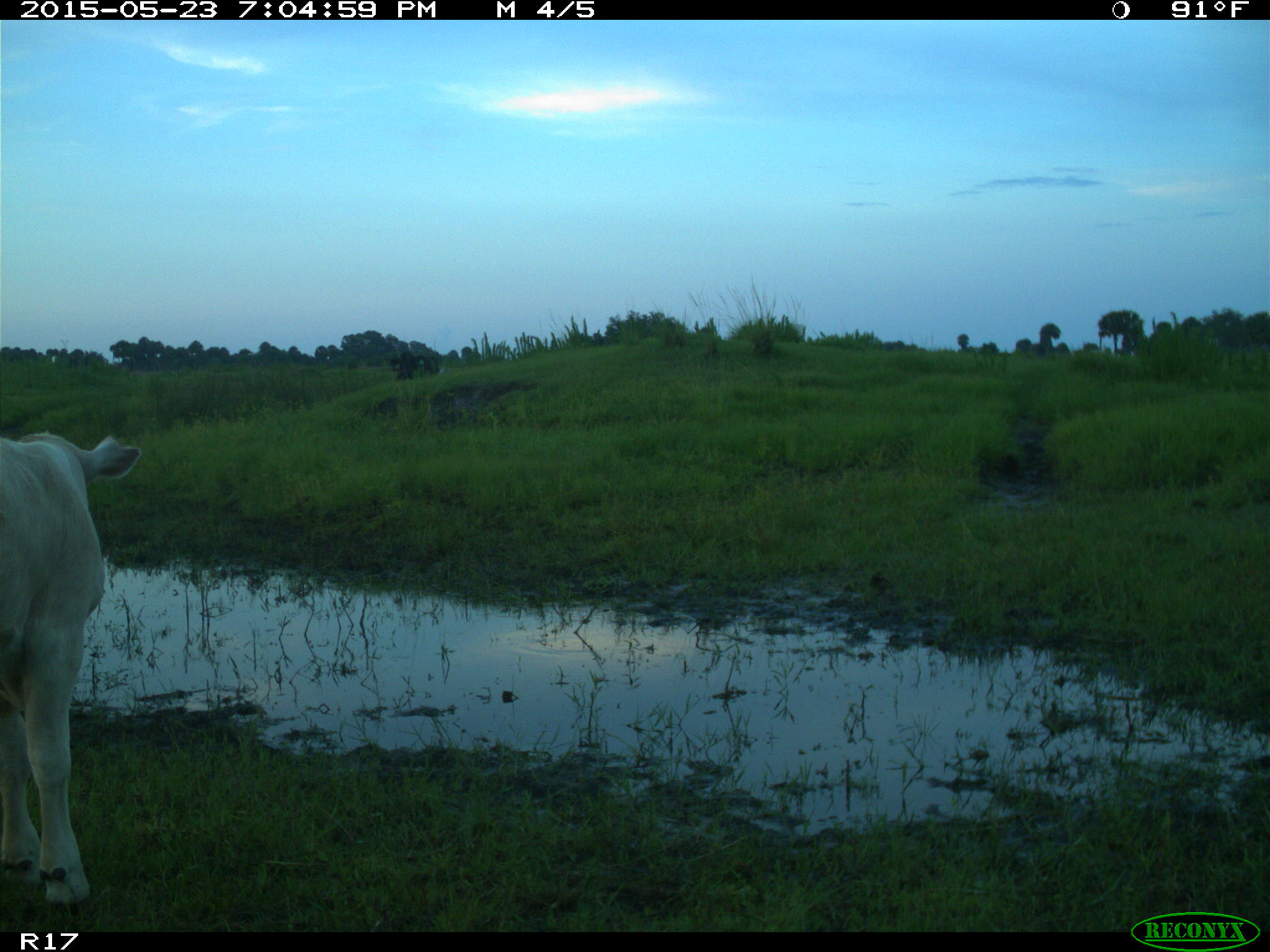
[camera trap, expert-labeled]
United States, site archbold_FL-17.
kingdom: Animalia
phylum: Chordata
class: Mammalia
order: Artiodactyla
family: Bovidae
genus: Bos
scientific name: Bos taurus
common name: domestic cow